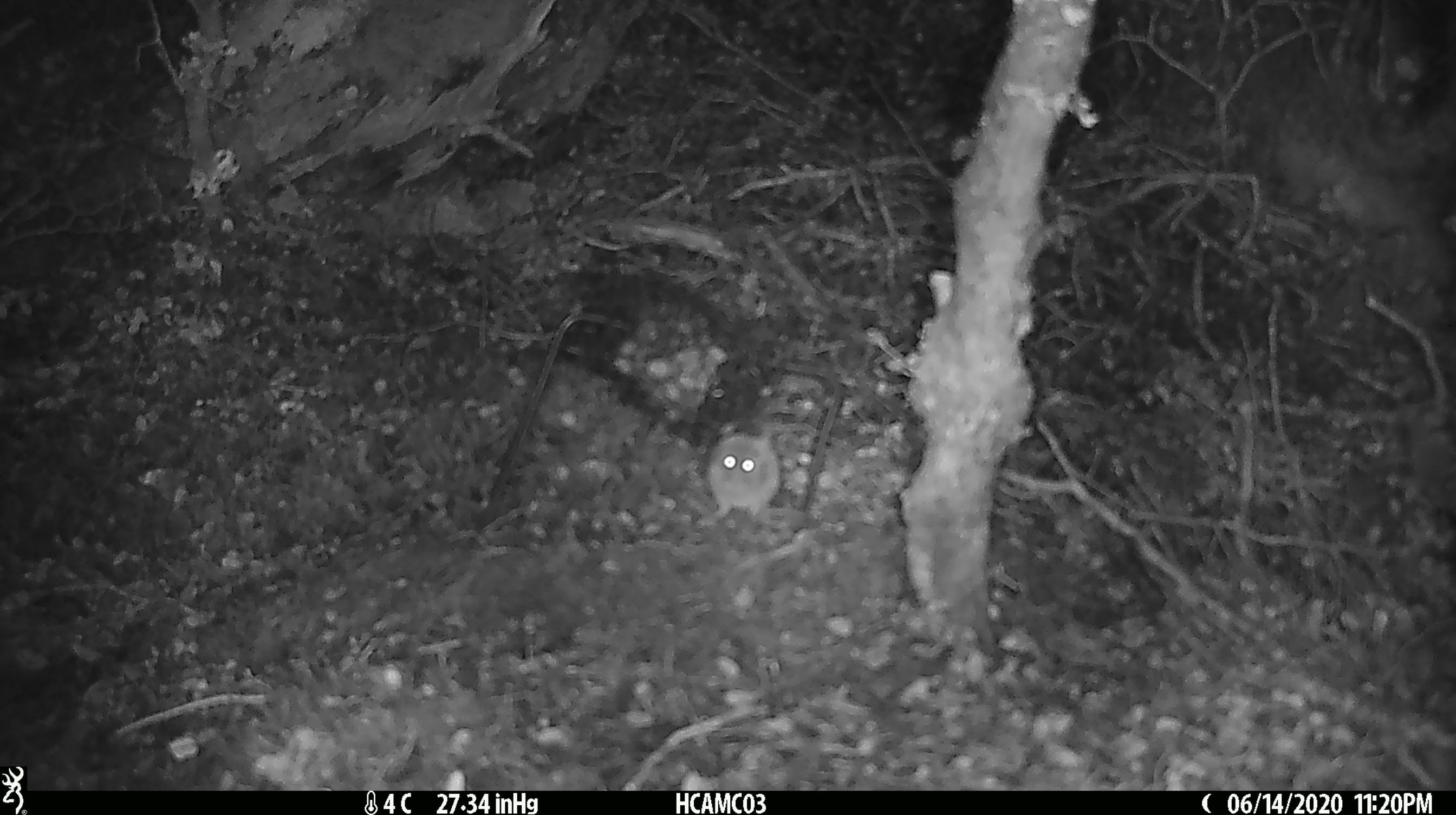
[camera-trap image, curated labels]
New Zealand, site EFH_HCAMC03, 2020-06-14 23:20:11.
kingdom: Animalia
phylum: Chordata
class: Mammalia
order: Rodentia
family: Muridae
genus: Mus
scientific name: Mus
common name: mouse